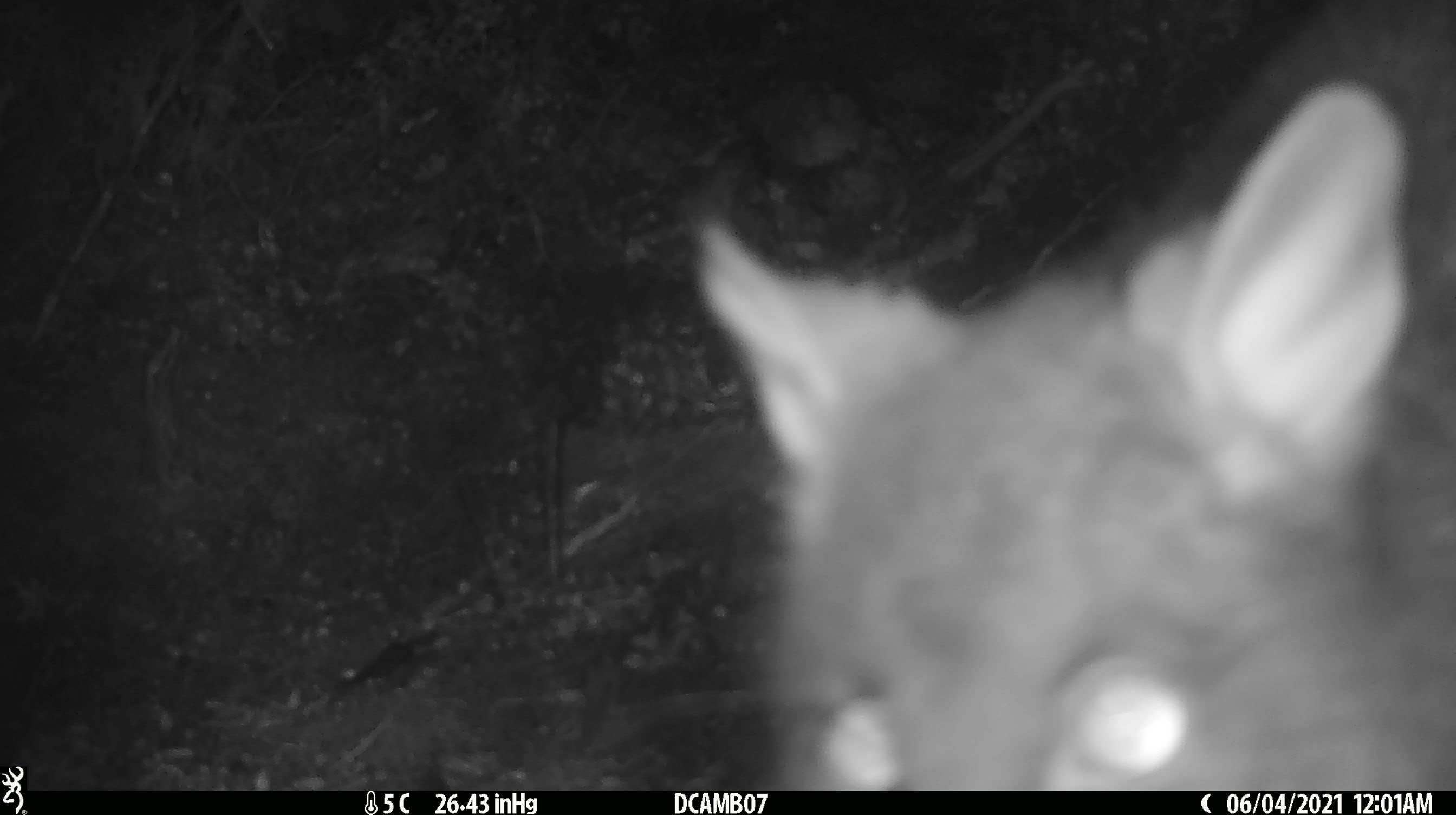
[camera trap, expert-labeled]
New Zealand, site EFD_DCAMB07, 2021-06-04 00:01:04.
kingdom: Animalia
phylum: Chordata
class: Mammalia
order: Diprotodontia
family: Phalangeridae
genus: Trichosurus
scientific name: Trichosurus vulpecula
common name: common brushtail possum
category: possum